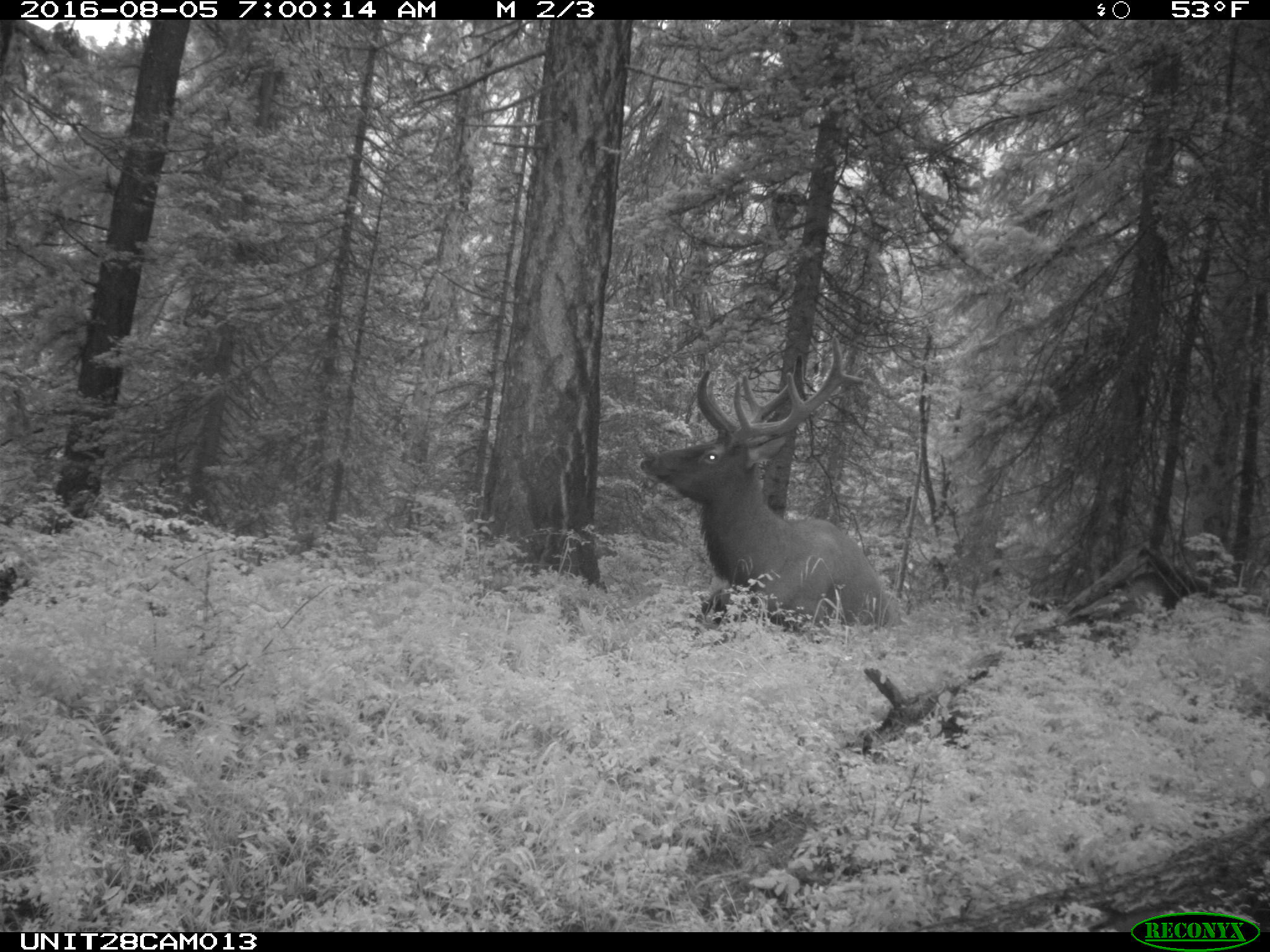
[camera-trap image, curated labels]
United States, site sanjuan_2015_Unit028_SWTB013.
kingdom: Animalia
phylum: Chordata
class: Mammalia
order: Artiodactyla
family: Cervidae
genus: Cervus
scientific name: Cervus elaphus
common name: red deer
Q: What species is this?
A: Cervus elaphus (red deer).